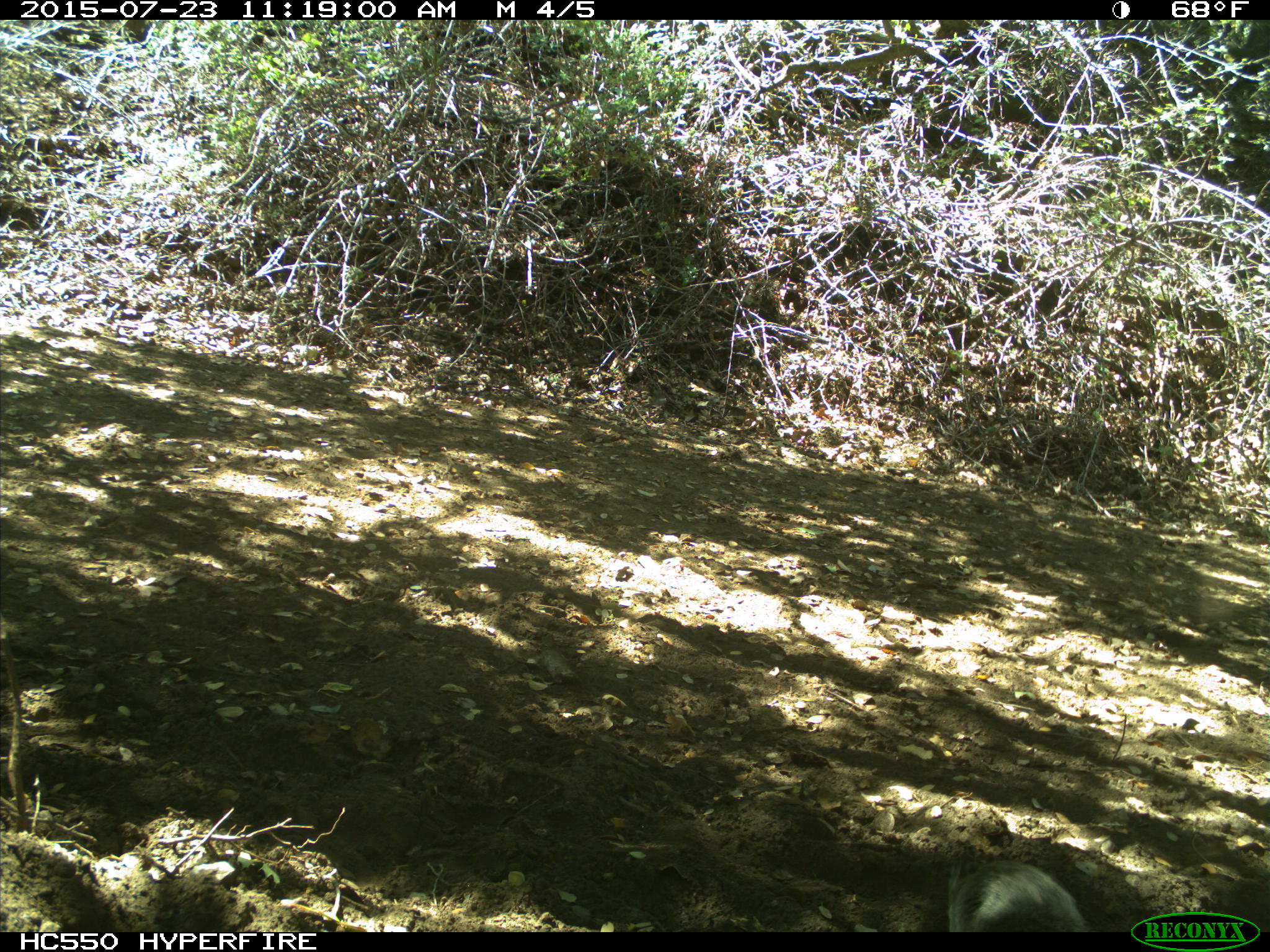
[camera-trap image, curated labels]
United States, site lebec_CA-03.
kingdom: Animalia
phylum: Chordata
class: Mammalia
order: Rodentia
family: Sciuridae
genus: Sciurus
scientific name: Sciurus carolinensis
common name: eastern gray squirrel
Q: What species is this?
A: Sciurus carolinensis (eastern gray squirrel).